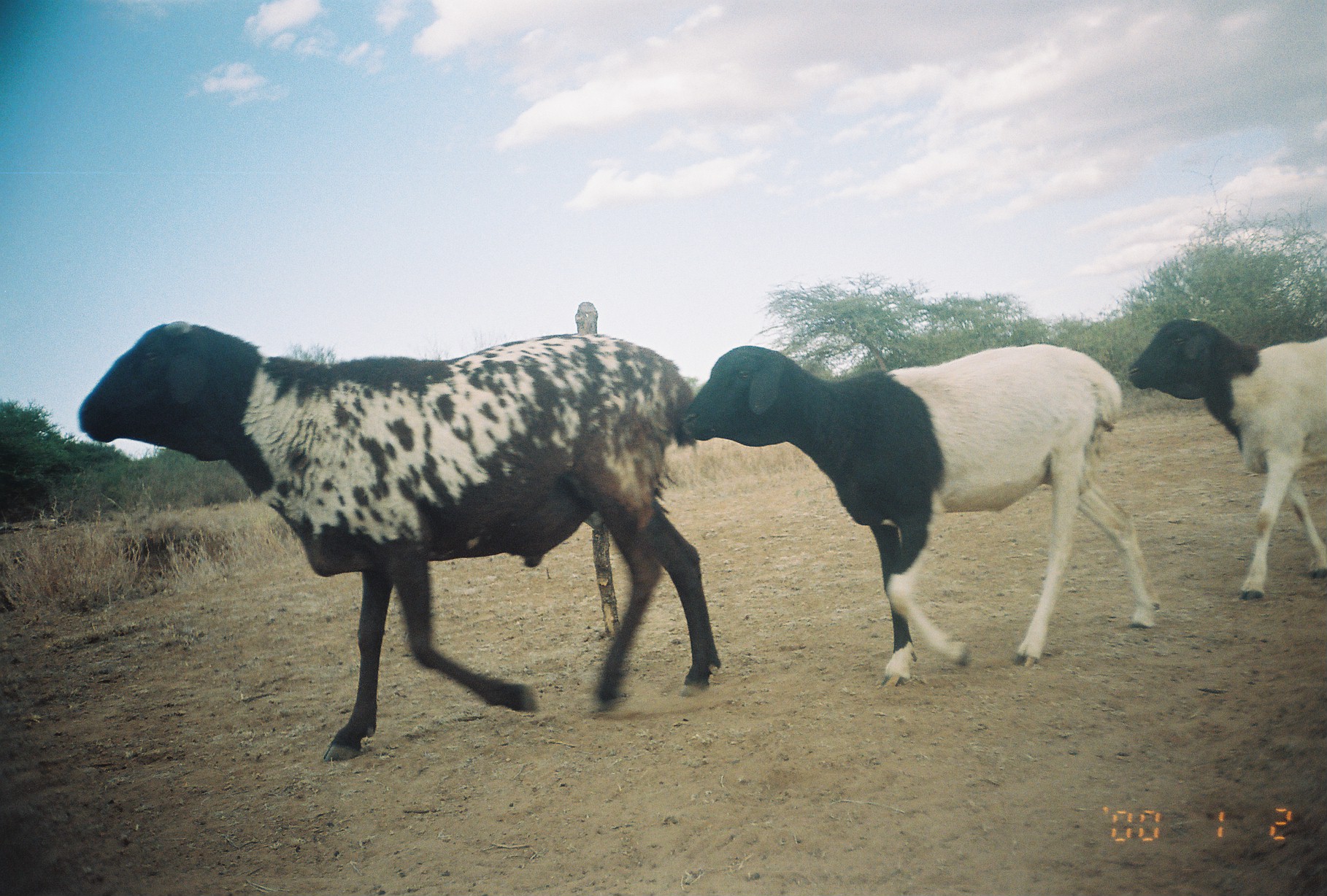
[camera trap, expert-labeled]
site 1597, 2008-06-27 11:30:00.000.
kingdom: Animalia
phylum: Chordata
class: Mammalia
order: Artiodactyla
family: Bovidae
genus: Ovis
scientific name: Ovis aries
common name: domestic sheep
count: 3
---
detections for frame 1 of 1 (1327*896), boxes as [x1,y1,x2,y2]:
ovis aries: [76,320,721,763]; [677,343,1161,689]; [1121,317,1322,601]